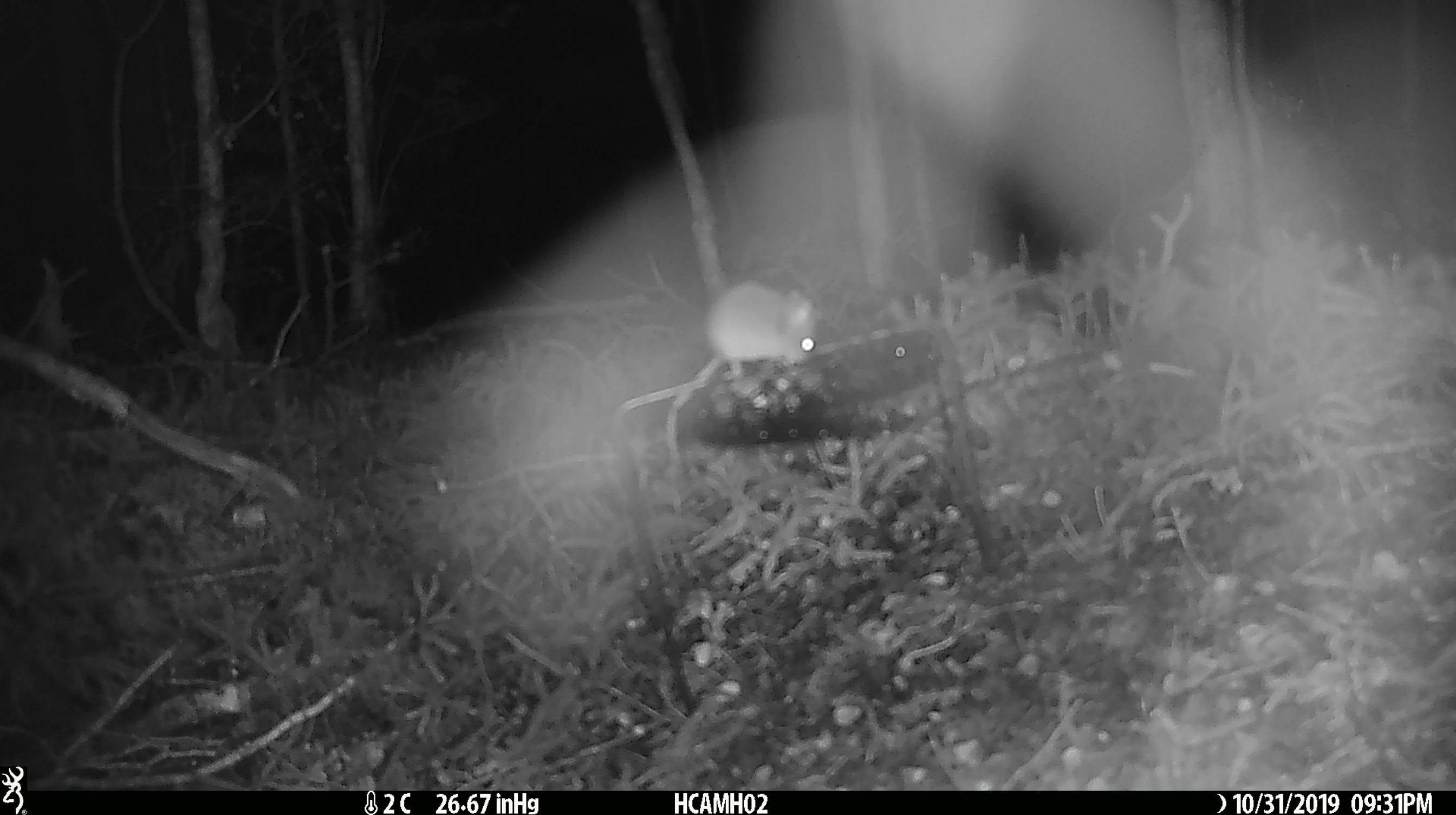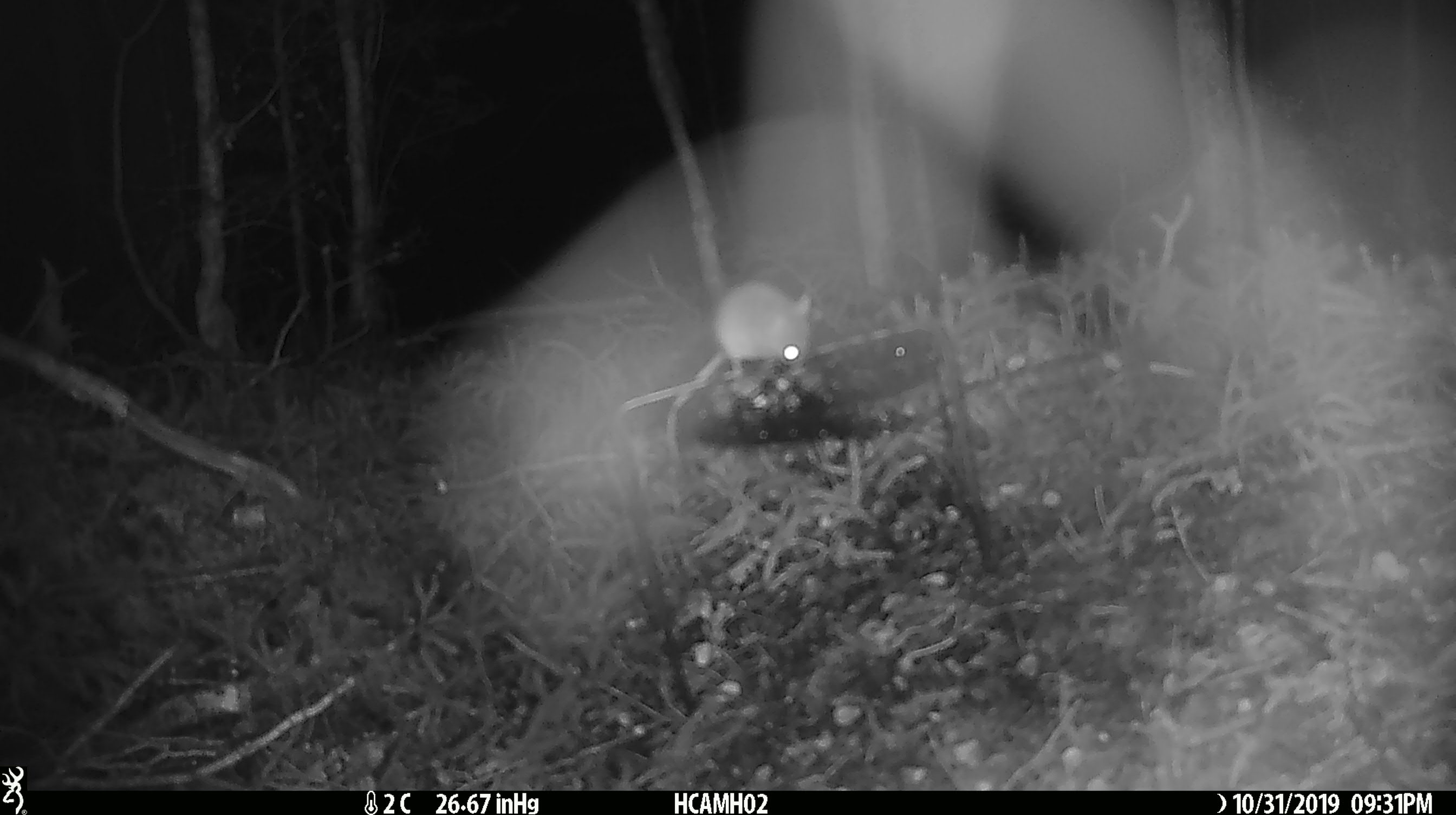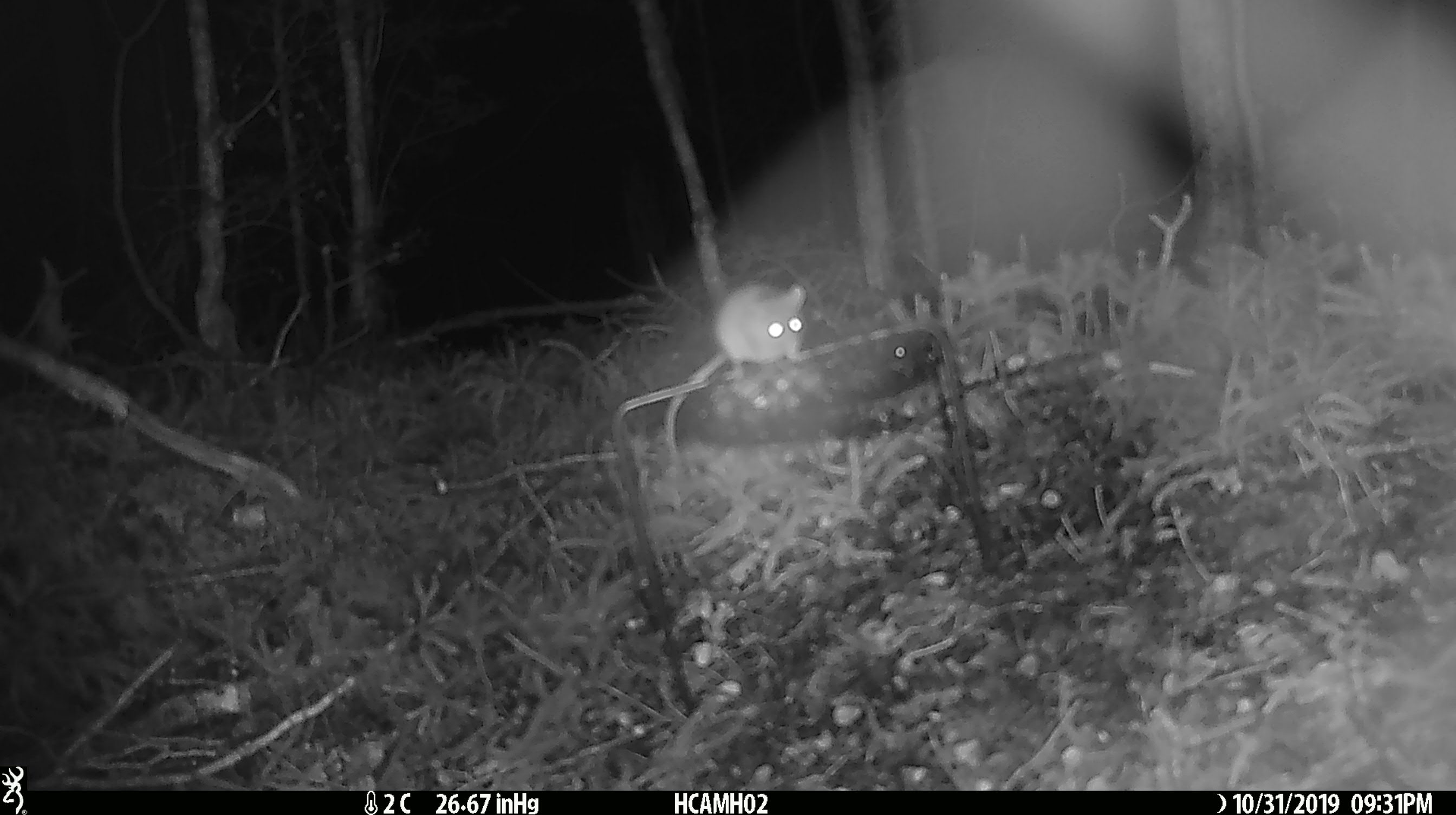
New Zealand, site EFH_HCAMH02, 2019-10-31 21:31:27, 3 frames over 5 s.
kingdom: Animalia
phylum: Chordata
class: Mammalia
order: Rodentia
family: Muridae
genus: Mus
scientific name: Mus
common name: mouse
Mouse (Mus).